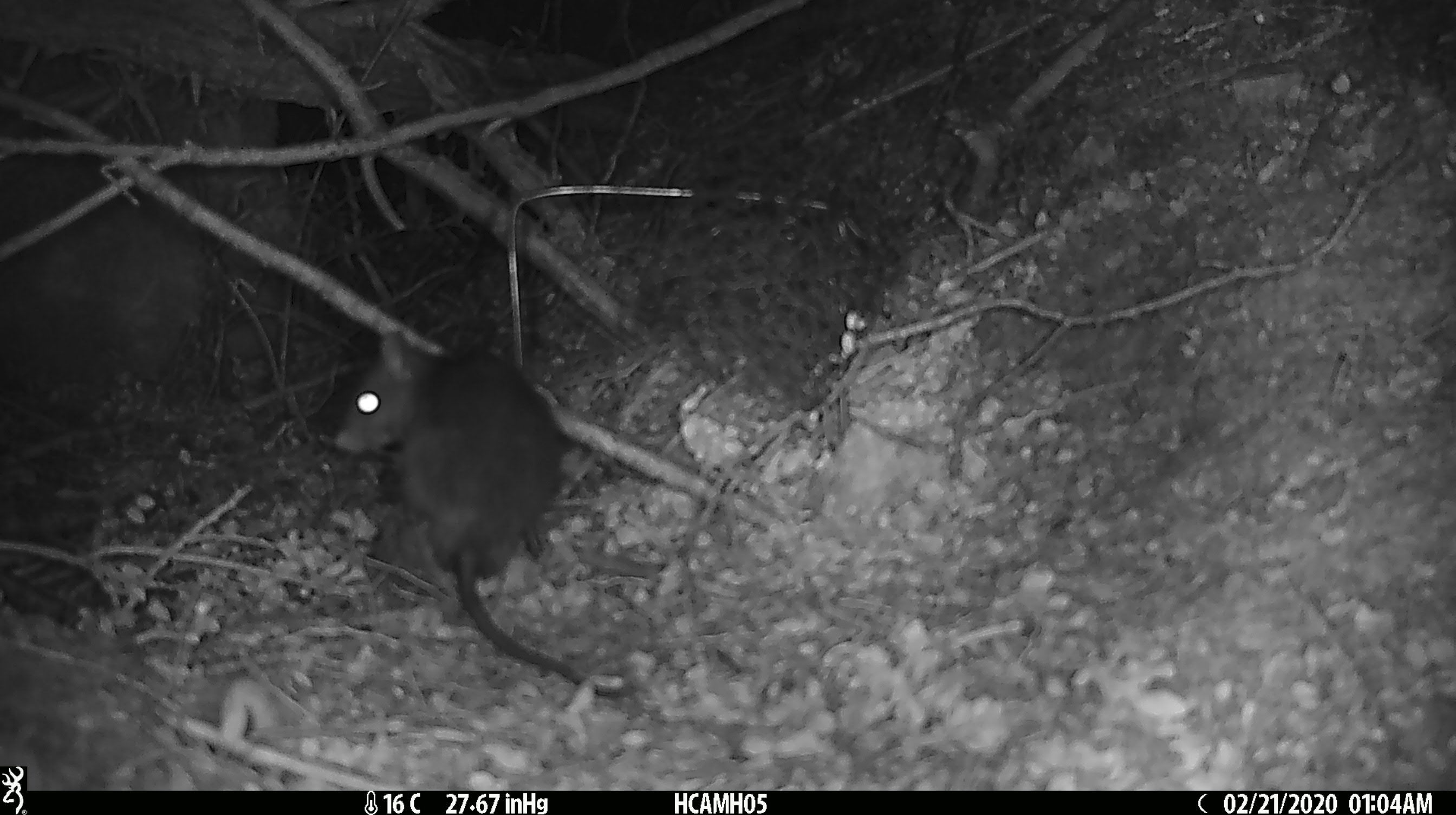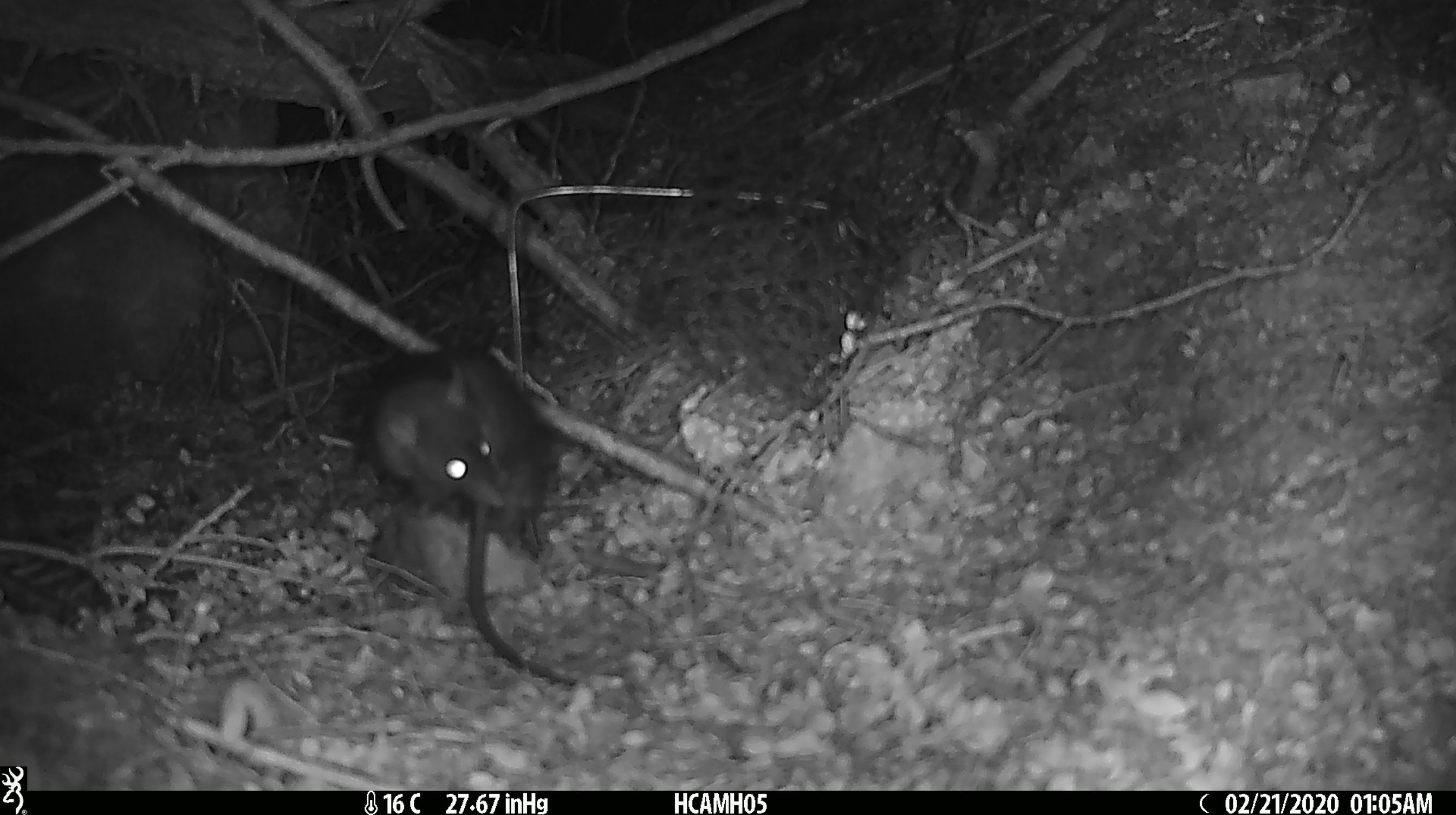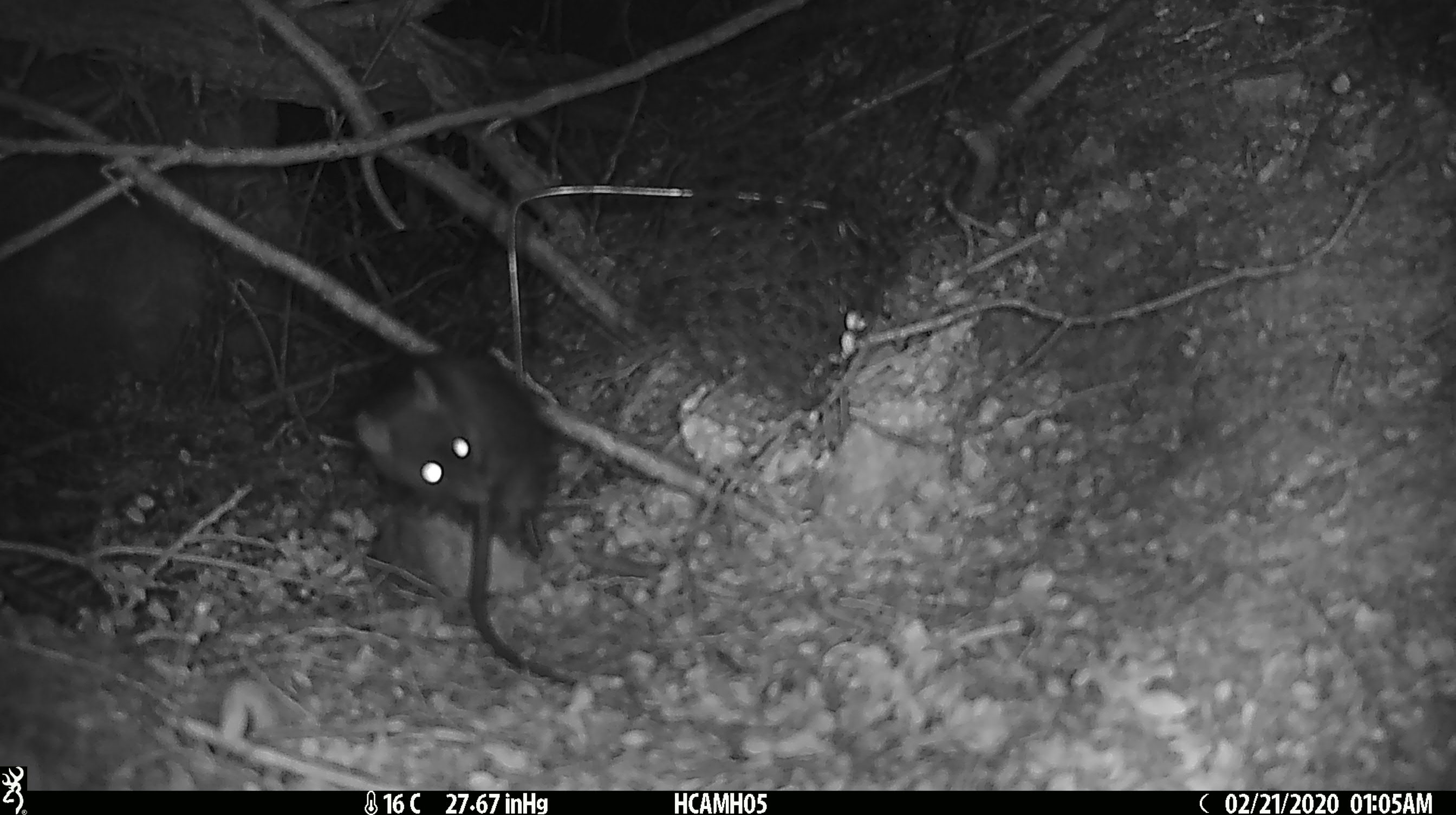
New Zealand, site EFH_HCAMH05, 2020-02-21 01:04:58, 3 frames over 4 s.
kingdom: Animalia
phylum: Chordata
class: Mammalia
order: Rodentia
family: Muridae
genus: Rattus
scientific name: Rattus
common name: rat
Rat (Rattus).